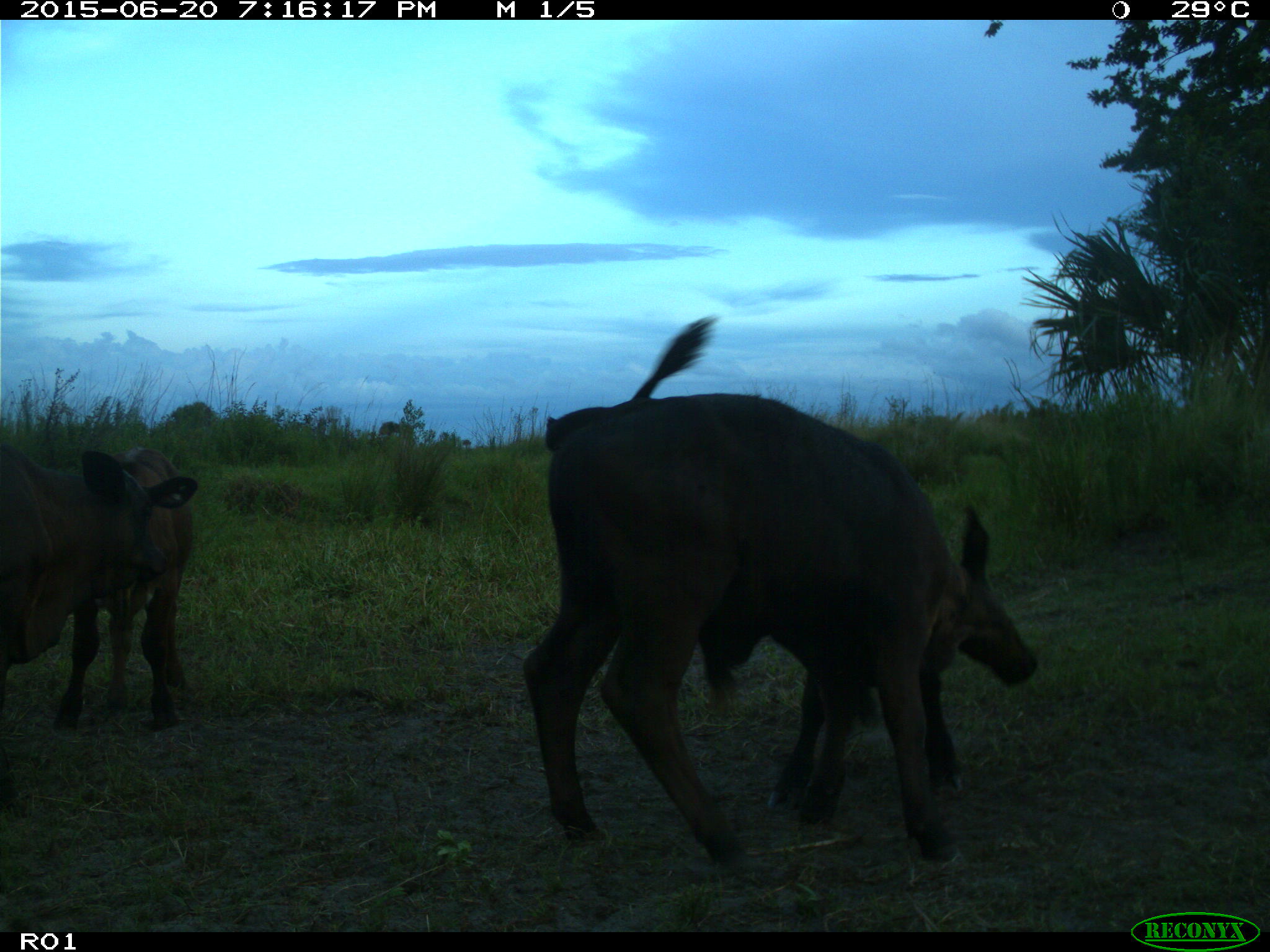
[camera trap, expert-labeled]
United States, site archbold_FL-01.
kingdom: Animalia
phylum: Chordata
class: Mammalia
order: Artiodactyla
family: Bovidae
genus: Bos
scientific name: Bos taurus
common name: domestic cow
Bos taurus (domestic cow).